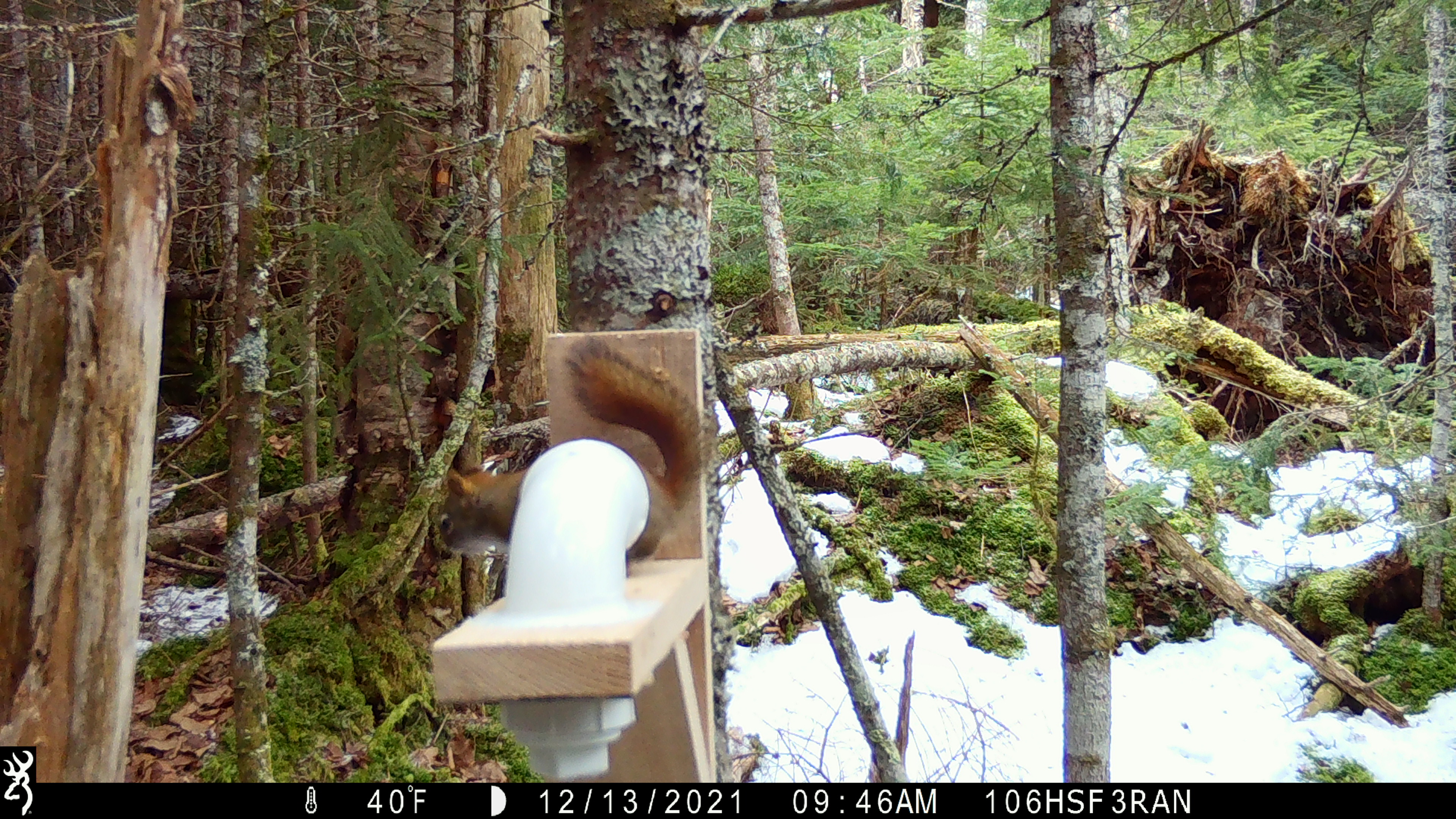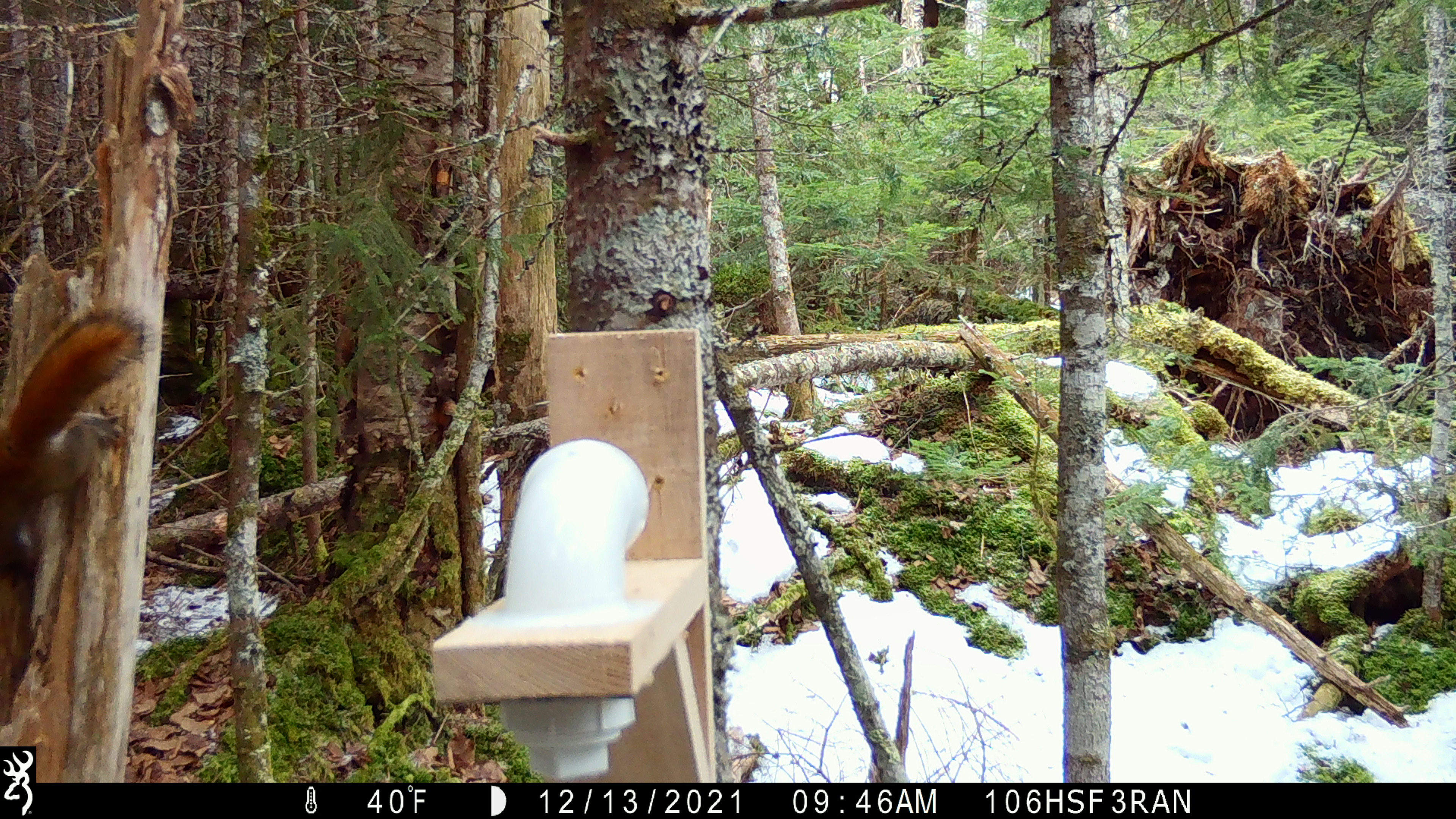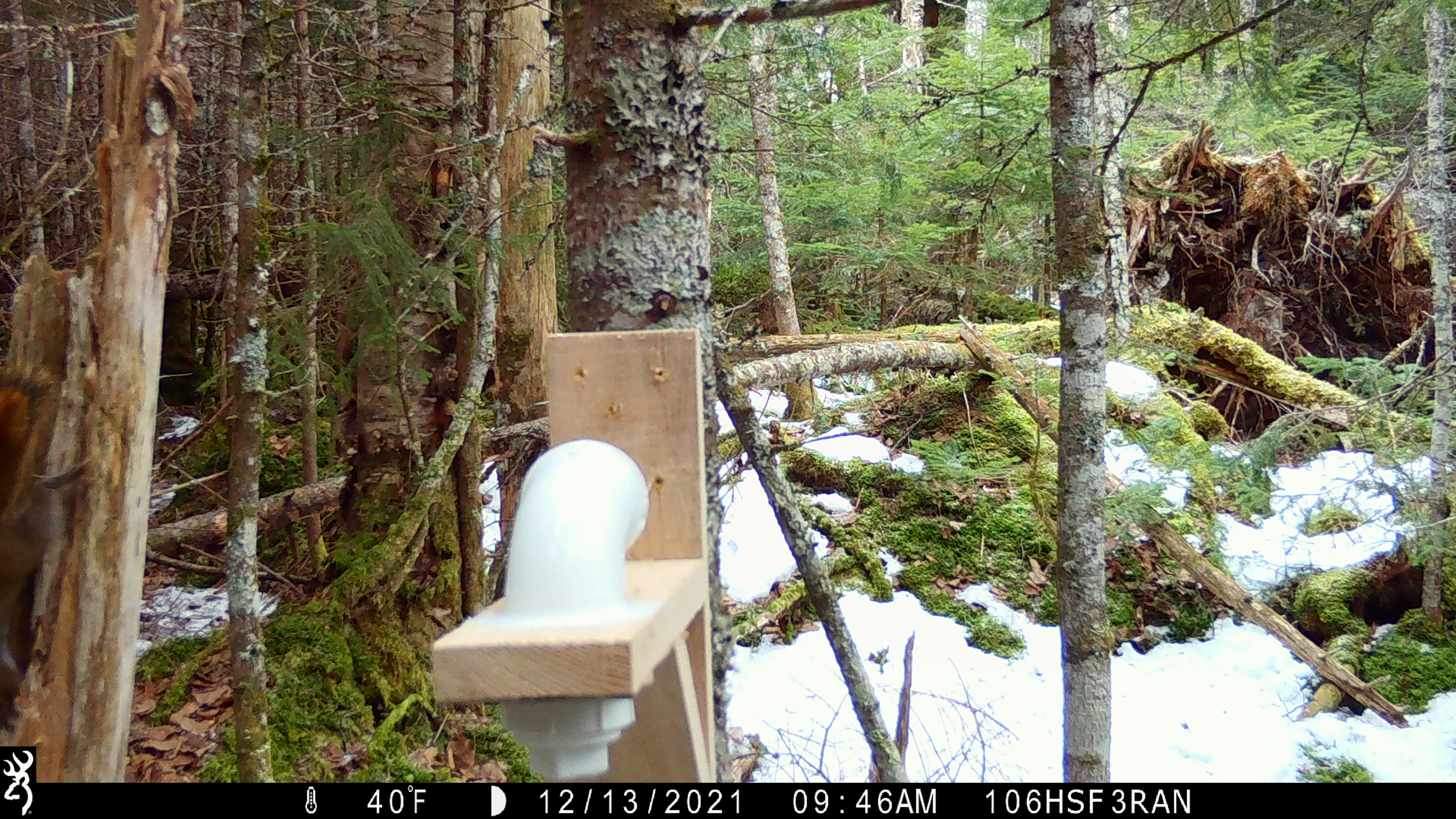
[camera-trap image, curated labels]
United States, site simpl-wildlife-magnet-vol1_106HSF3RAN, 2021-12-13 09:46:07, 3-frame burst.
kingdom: Animalia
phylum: Chordata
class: Mammalia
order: Rodentia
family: Sciuridae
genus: Tamiasciurus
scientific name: Tamiasciurus hudsonicus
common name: red squirrel